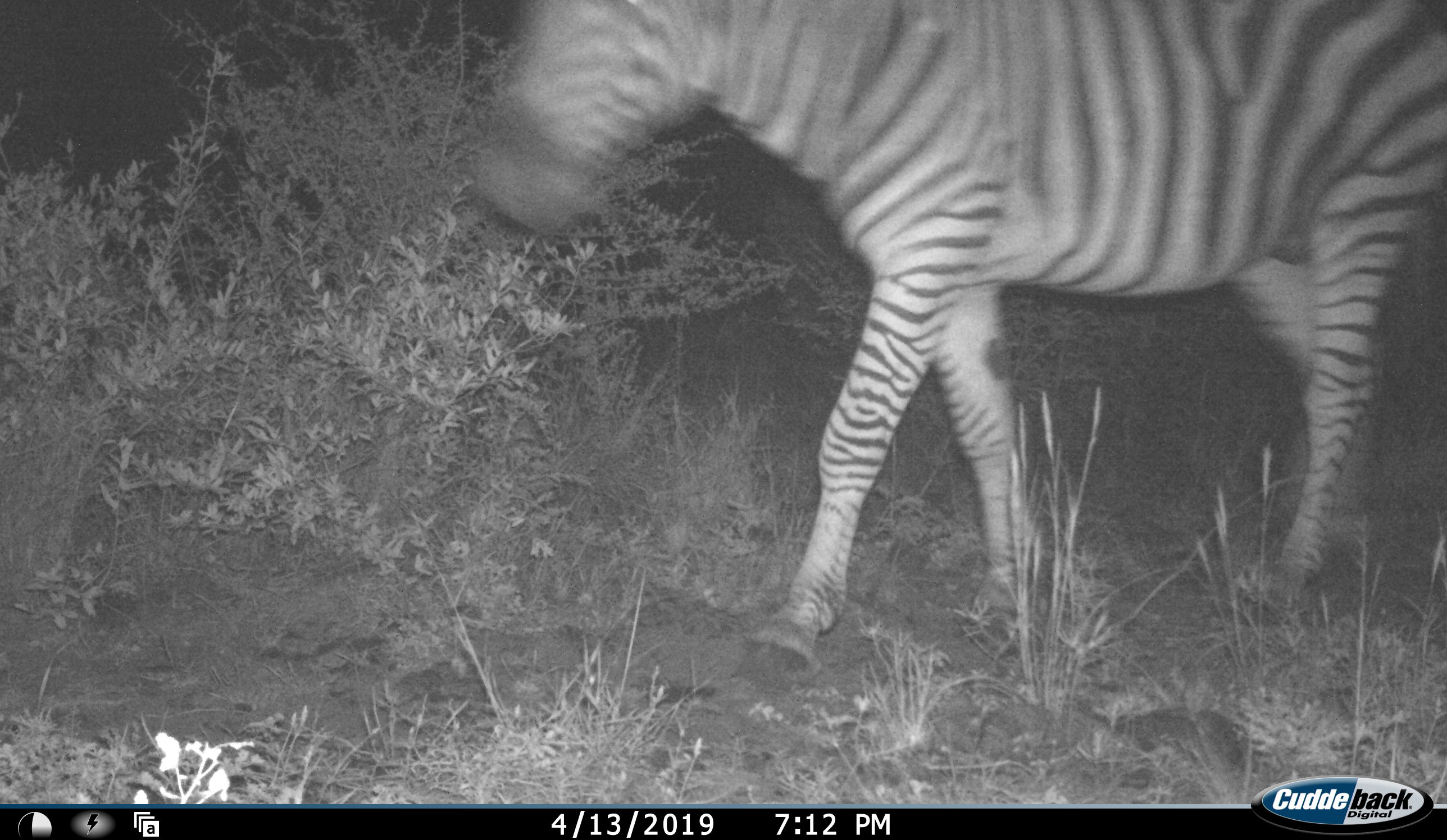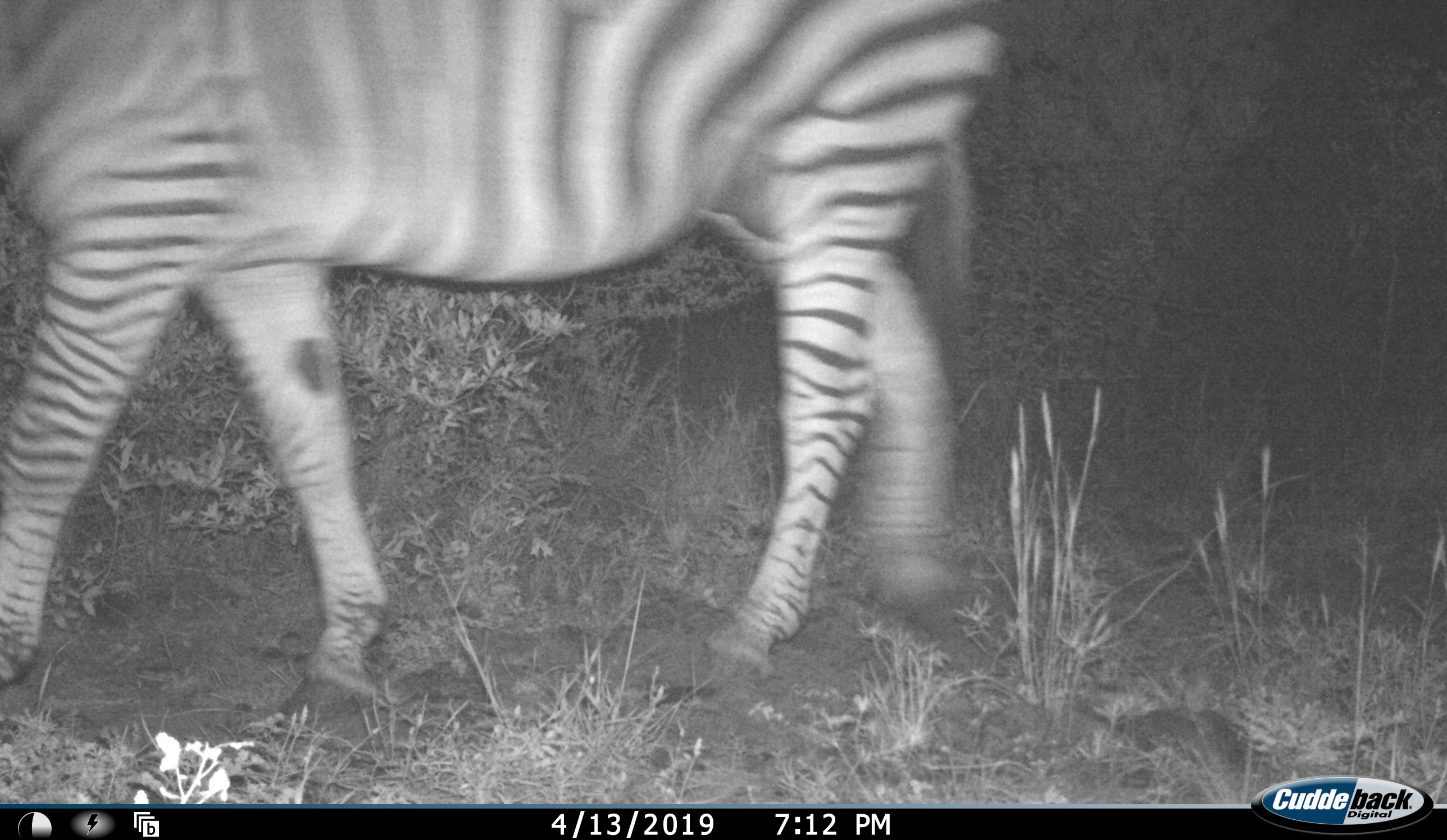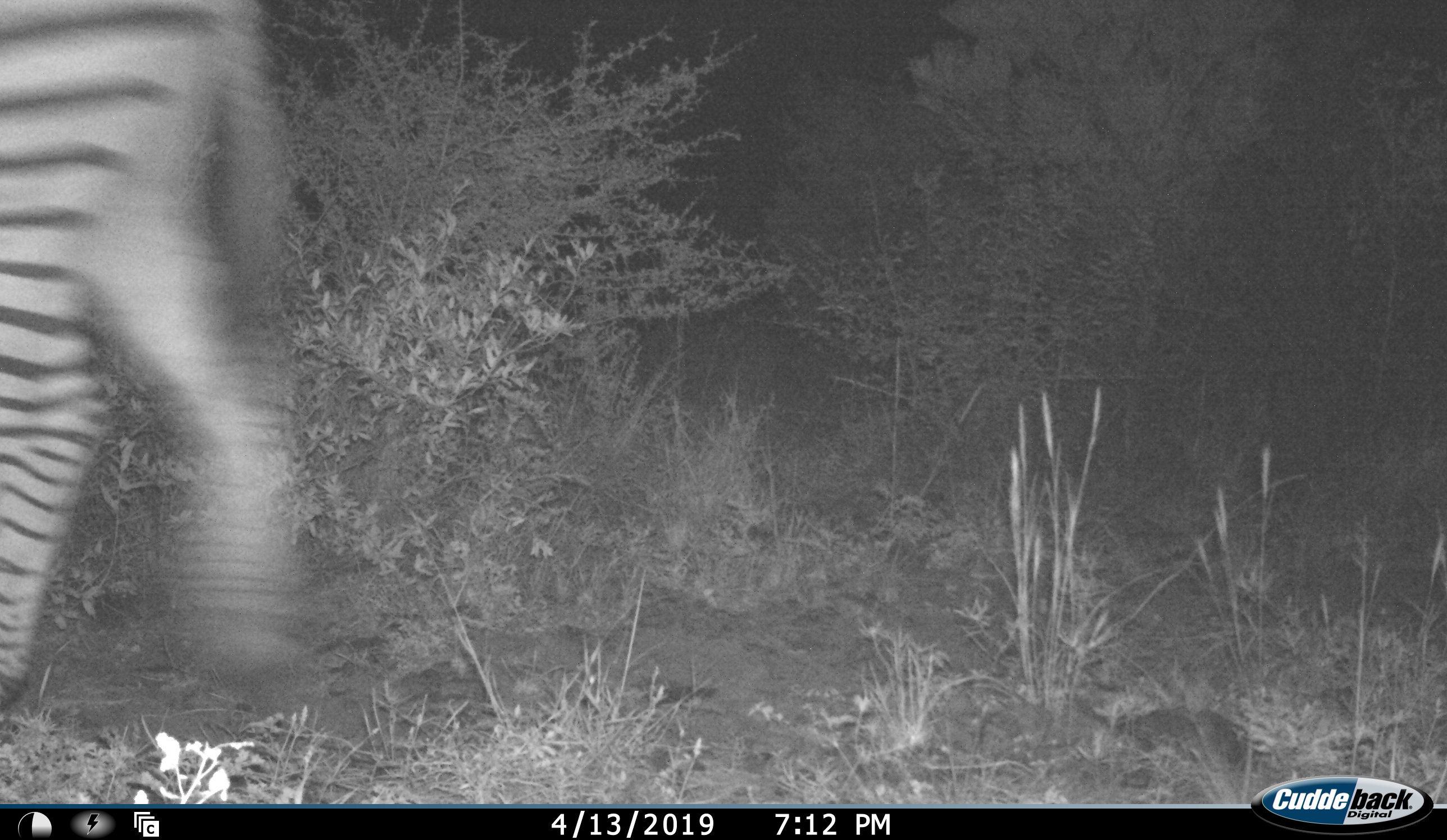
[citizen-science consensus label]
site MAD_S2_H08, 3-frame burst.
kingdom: Animalia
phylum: Chordata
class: Mammalia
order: Perissodactyla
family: Equidae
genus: Equus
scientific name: Equus quagga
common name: plains zebra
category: zebraplains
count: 1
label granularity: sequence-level